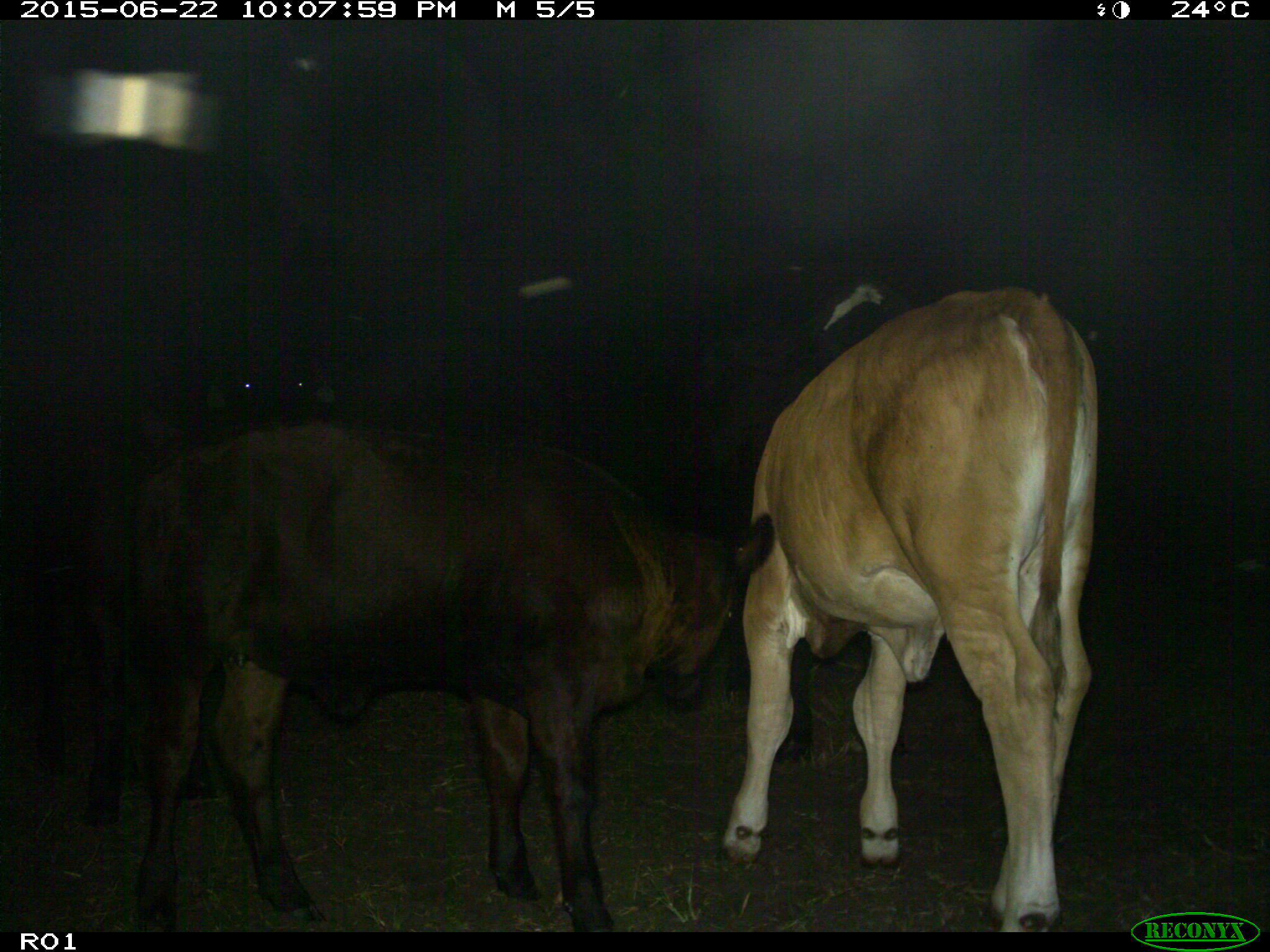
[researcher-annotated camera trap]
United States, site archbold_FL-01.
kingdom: Animalia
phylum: Chordata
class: Mammalia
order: Artiodactyla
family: Bovidae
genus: Bos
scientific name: Bos taurus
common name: domestic cow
Bos taurus (domestic cow).